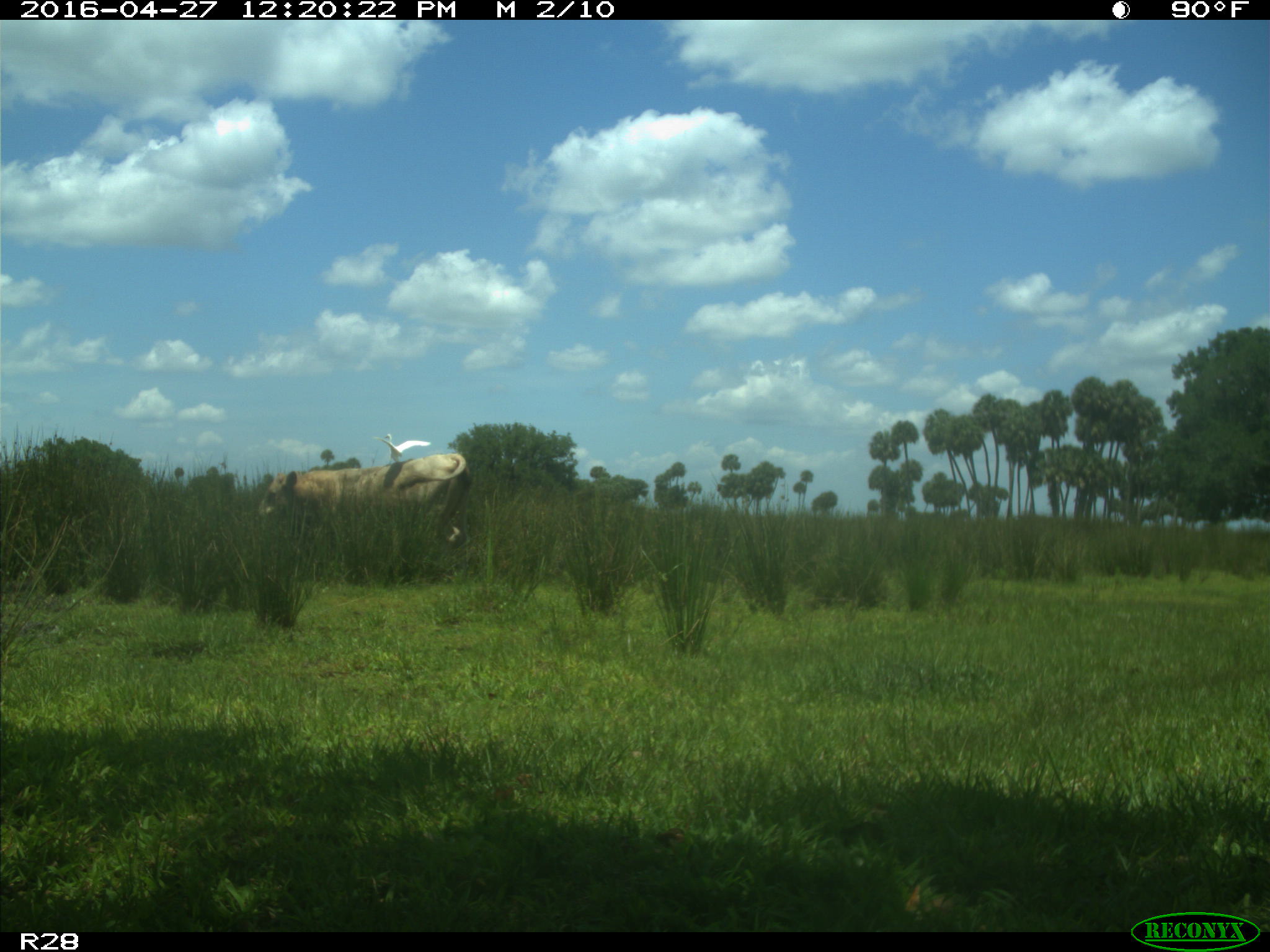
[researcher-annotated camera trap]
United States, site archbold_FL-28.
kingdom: Animalia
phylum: Chordata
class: Mammalia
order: Artiodactyla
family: Bovidae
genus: Bos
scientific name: Bos taurus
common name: domestic cow